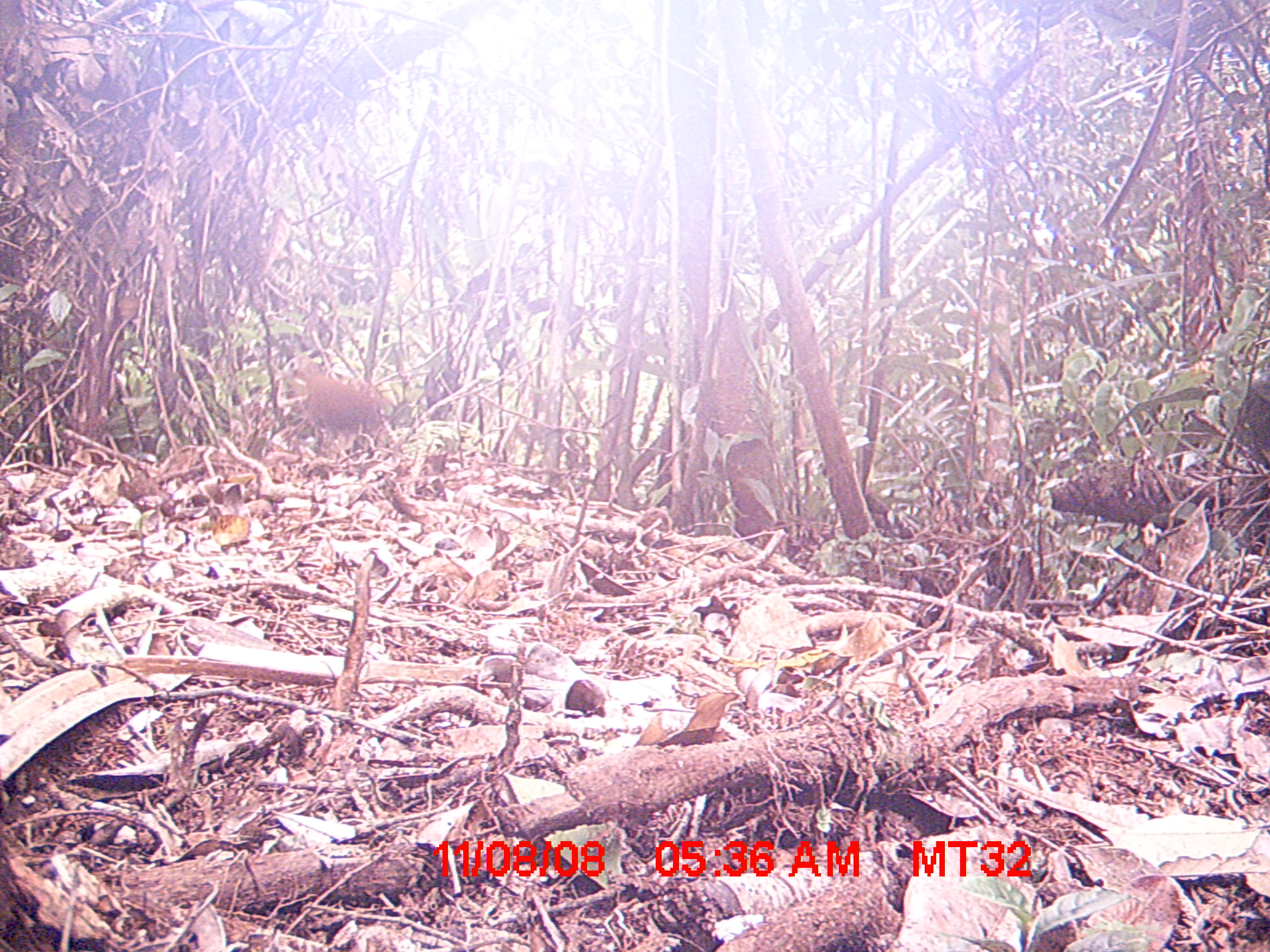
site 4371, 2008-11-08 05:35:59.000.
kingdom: Animalia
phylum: Chordata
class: Aves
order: Cuculiformes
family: Cuculidae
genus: Coua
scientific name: Coua serriana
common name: red-breasted coua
Coua serriana (red-breasted coua), count 1.